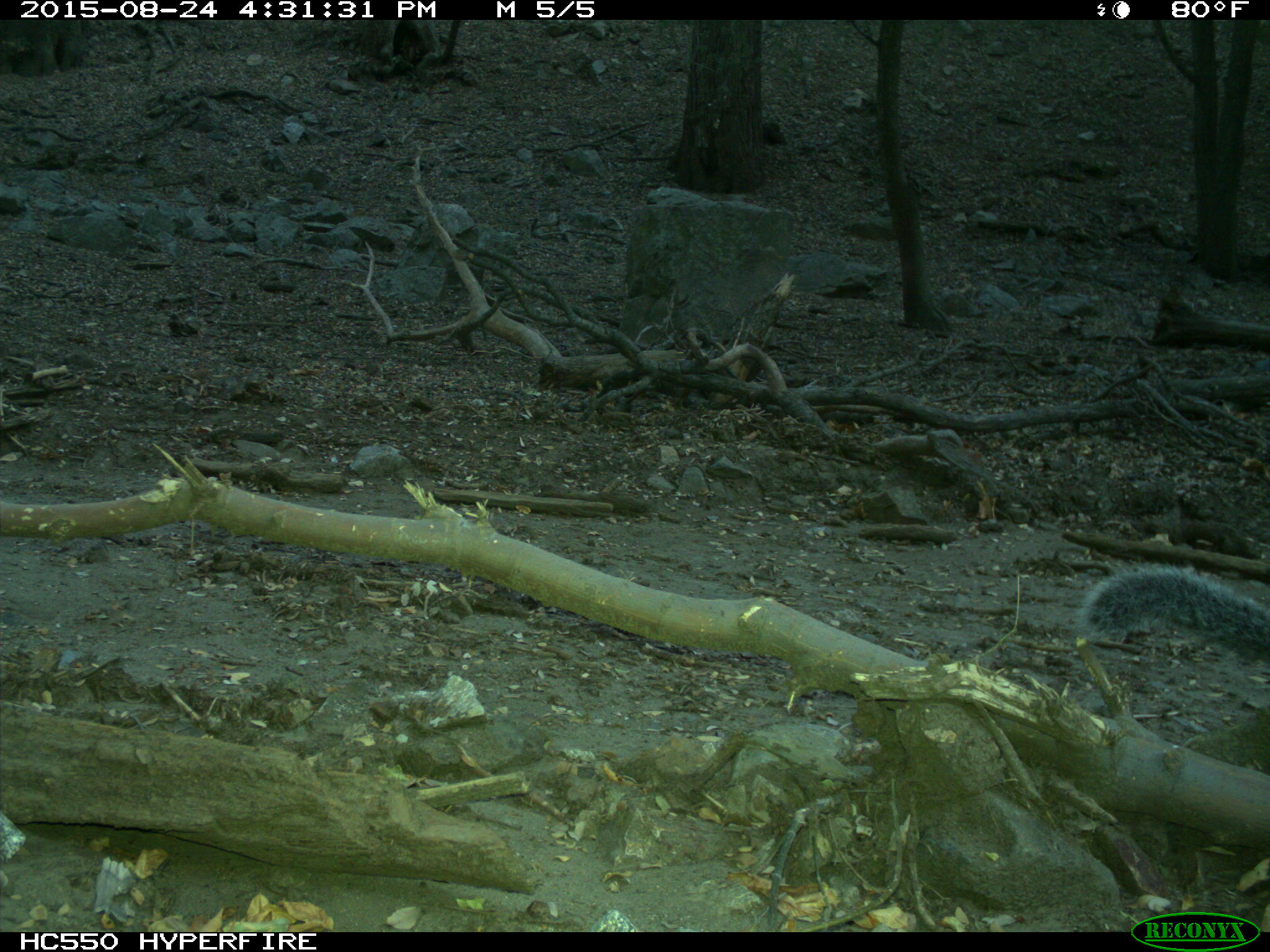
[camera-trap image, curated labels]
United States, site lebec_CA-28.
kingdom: Animalia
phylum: Chordata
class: Mammalia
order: Rodentia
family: Sciuridae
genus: Sciurus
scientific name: Sciurus carolinensis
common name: eastern gray squirrel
Sciurus carolinensis (eastern gray squirrel).